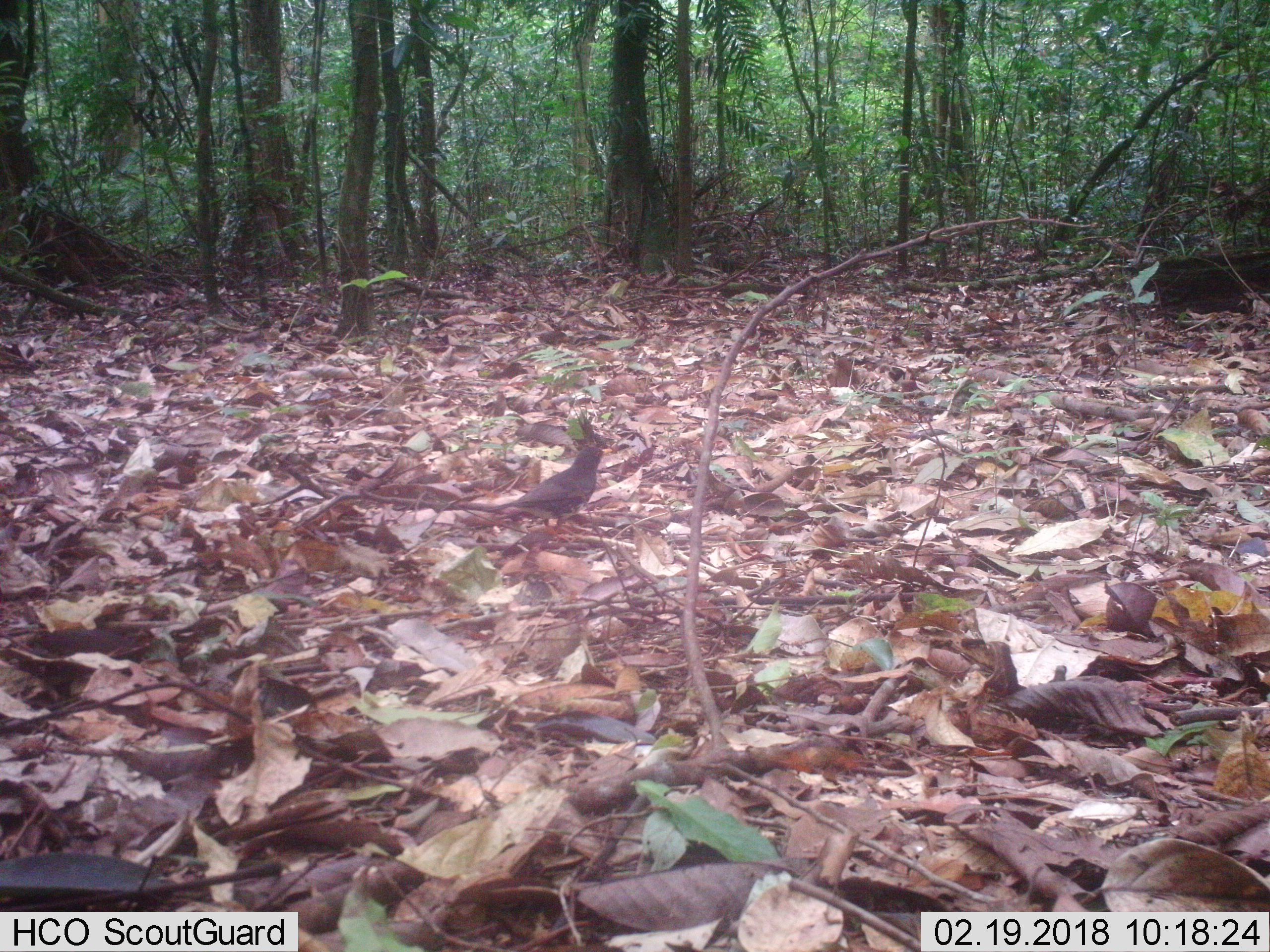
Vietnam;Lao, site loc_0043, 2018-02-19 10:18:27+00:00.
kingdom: Animalia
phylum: Chordata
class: Aves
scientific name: Aves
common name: bird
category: unidentified bird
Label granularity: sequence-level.